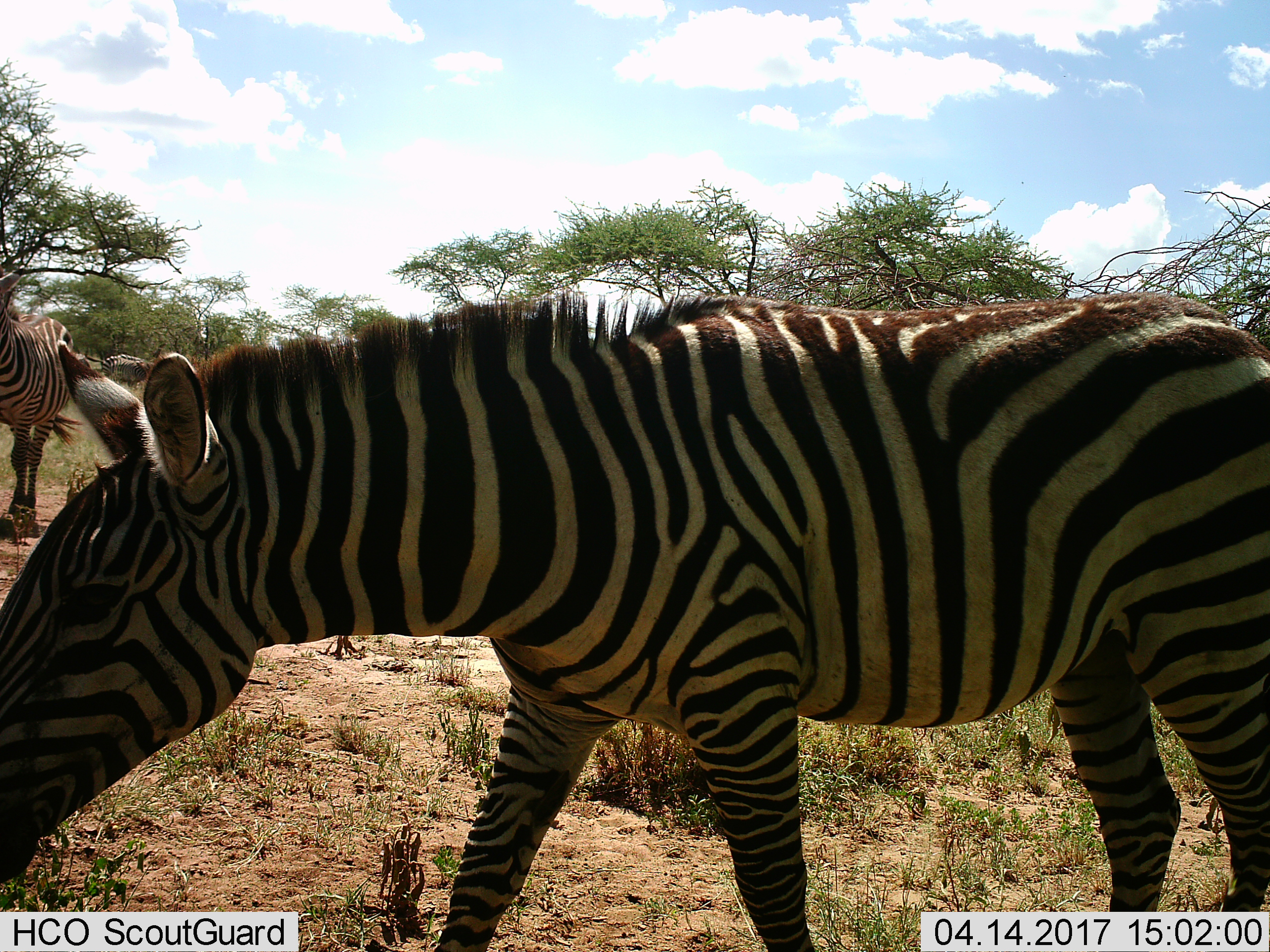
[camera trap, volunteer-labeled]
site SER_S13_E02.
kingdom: Animalia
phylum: Chordata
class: Mammalia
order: Perissodactyla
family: Equidae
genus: Equus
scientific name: Equus quagga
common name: plains zebra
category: zebraplains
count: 3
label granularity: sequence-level